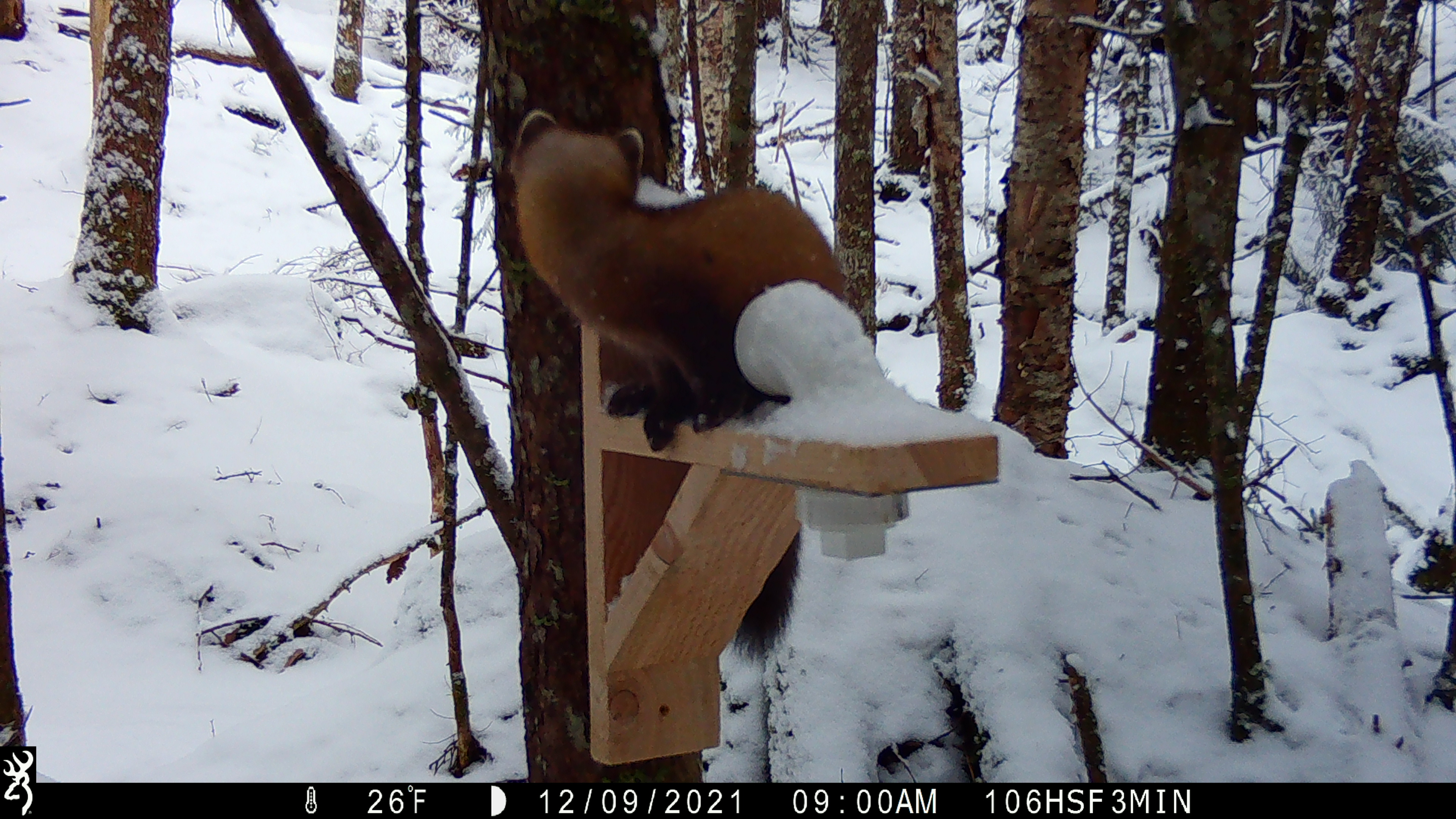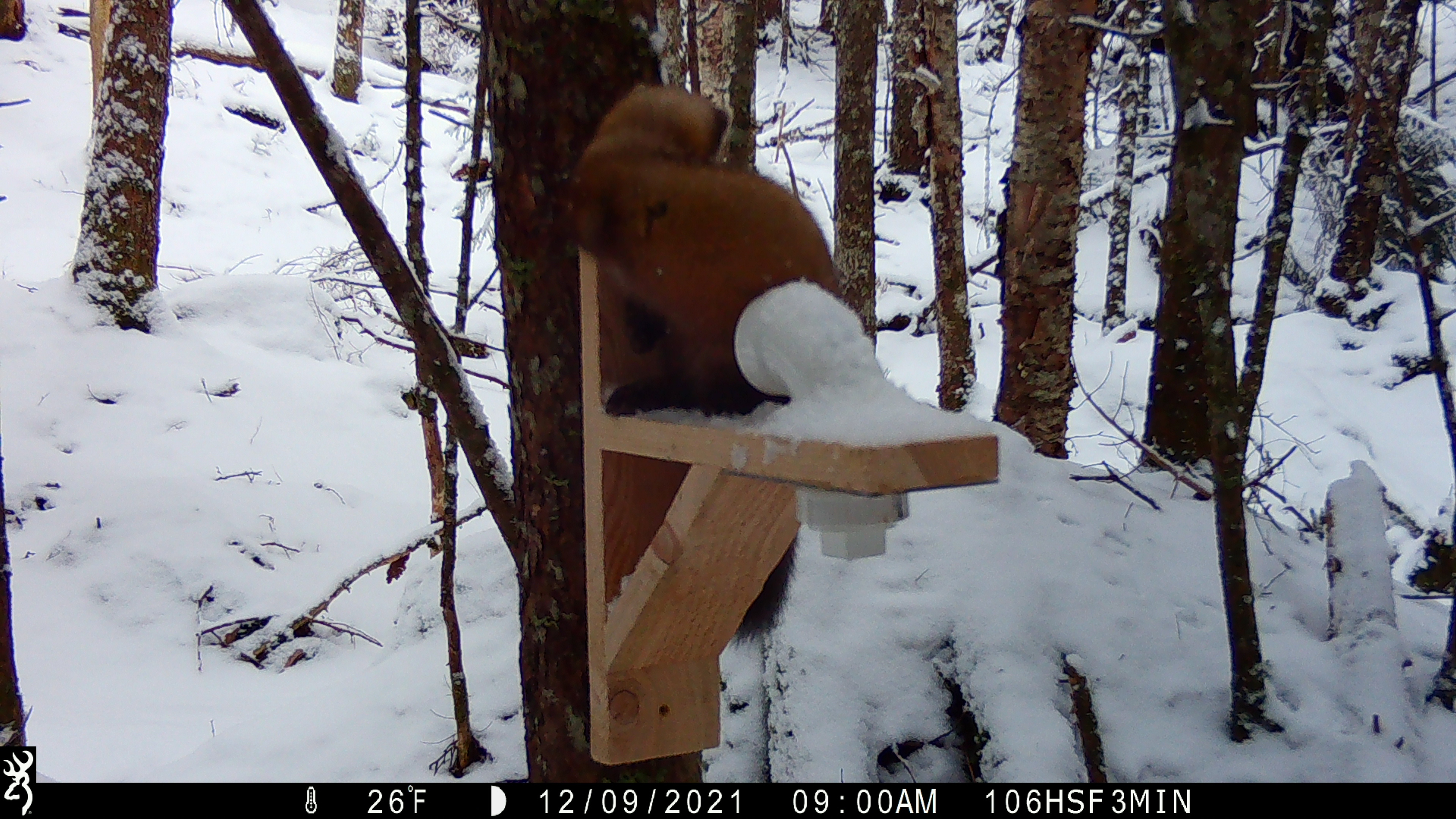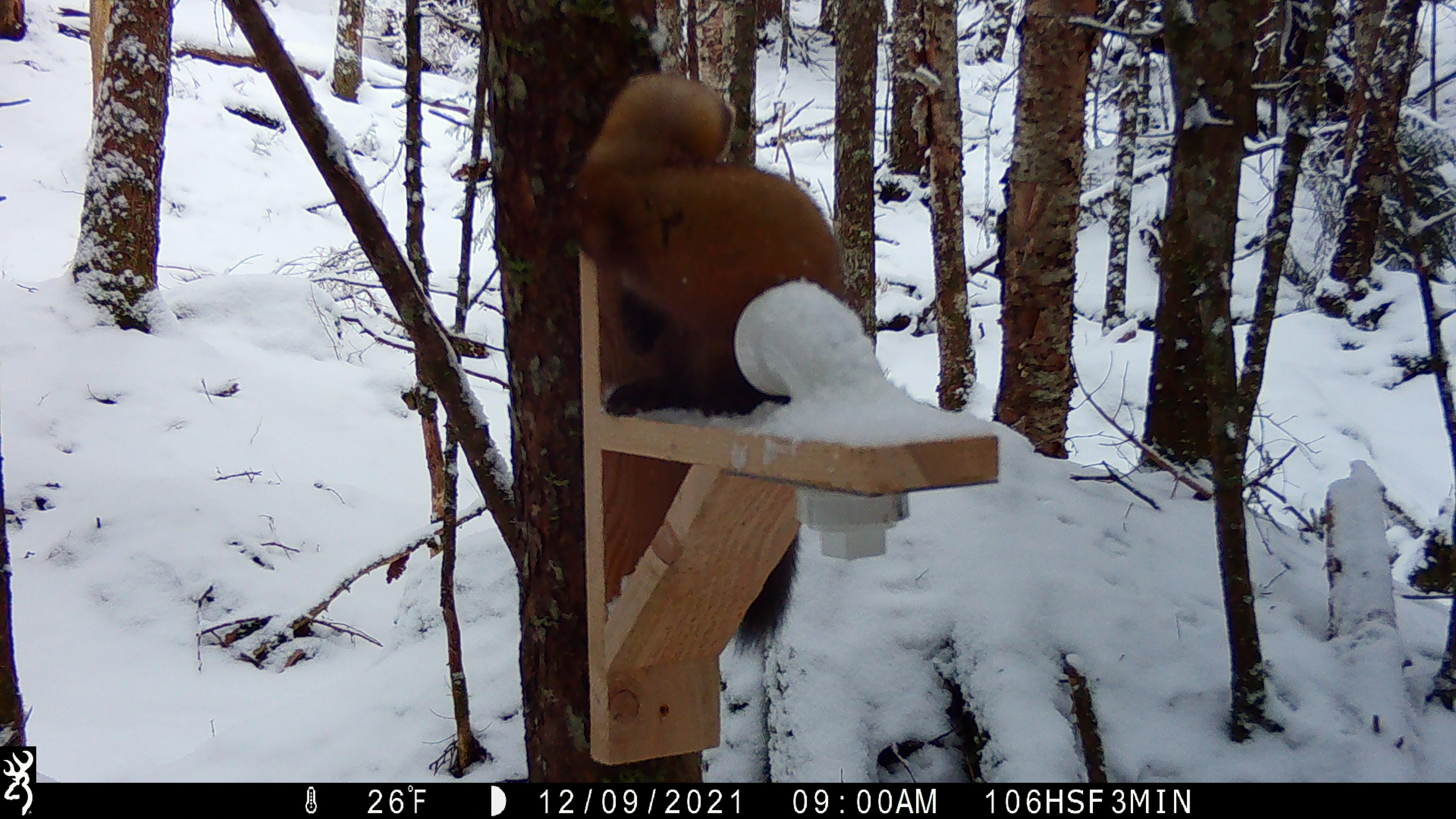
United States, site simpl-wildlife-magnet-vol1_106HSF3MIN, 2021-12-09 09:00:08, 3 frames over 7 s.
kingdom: Animalia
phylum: Chordata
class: Mammalia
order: Carnivora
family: Mustelidae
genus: Martes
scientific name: Martes americana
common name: american marten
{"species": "american marten (Martes americana)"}